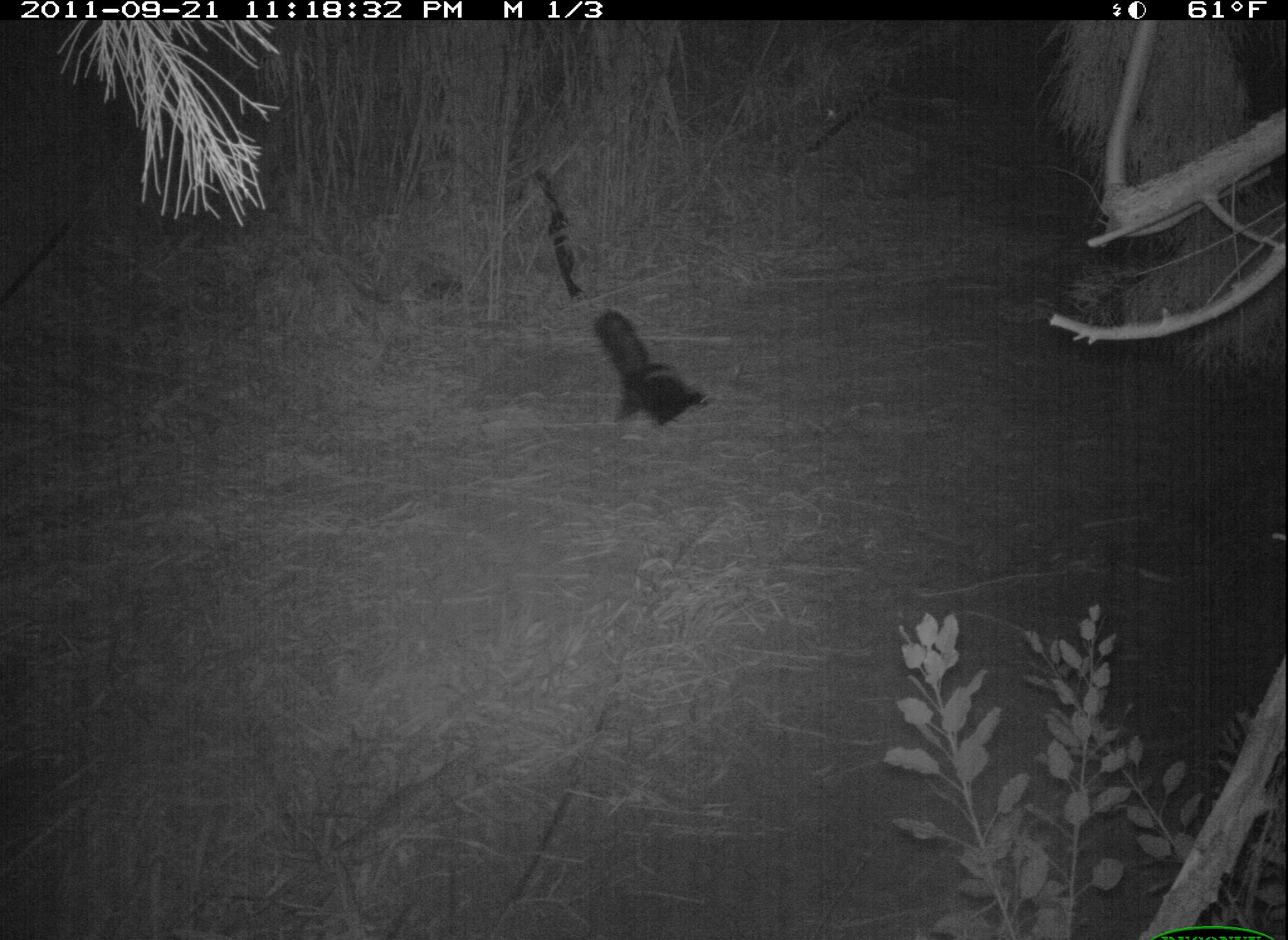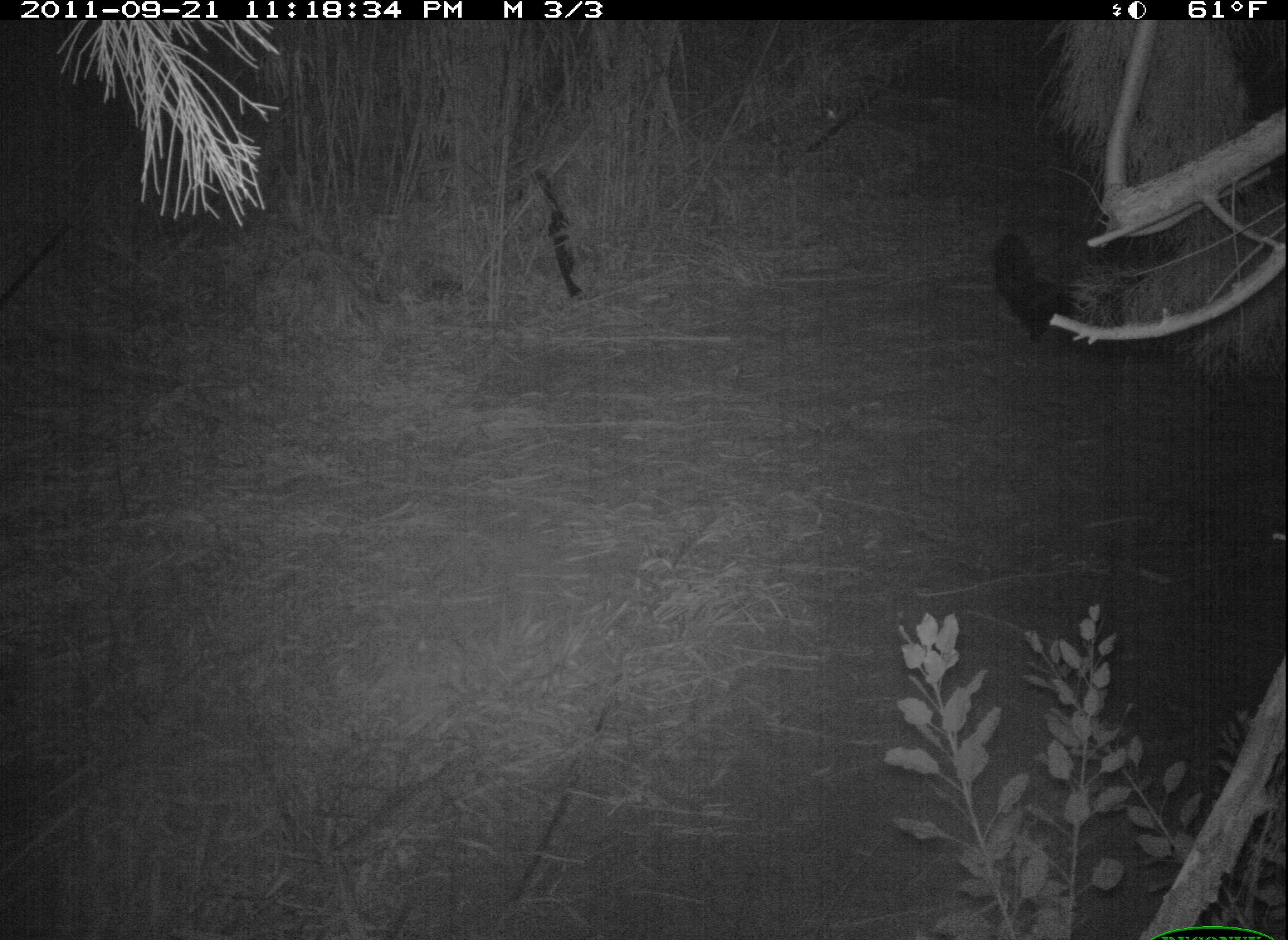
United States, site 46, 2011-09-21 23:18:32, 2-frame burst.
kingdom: Animalia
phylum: Chordata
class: Mammalia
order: Carnivora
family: Mephitidae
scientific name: Mephitidae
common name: skunk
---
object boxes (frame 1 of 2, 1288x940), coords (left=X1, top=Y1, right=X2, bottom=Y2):
skunk: (left=588, top=306, right=716, bottom=435)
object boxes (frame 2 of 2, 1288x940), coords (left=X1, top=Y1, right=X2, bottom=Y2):
skunk: (left=964, top=214, right=1151, bottom=388)